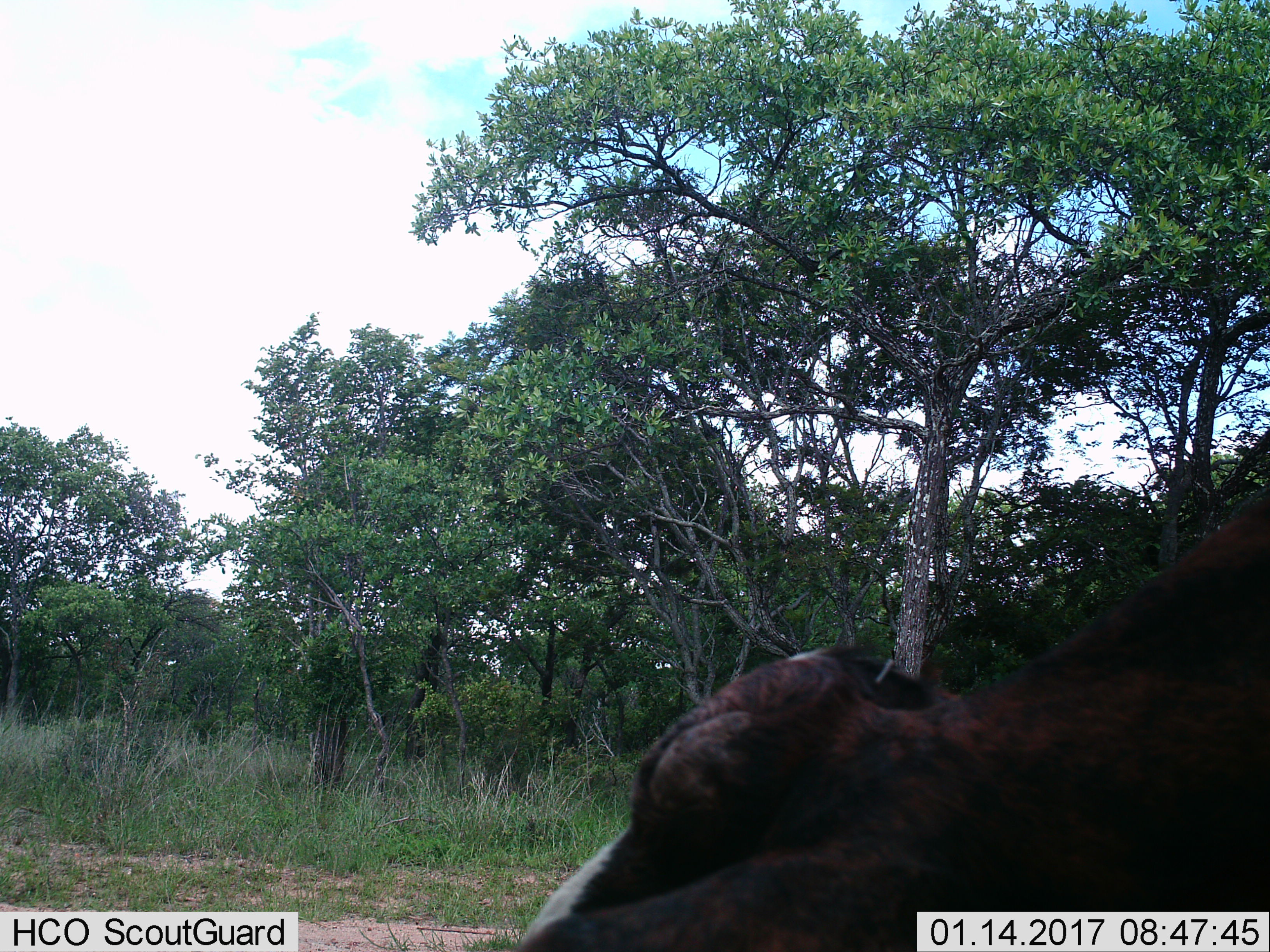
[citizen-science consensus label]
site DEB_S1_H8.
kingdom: Animalia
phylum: Chordata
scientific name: Vertebrata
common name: domestic animal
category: domesticanimal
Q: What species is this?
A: Domesticanimal (domestic animal) (Vertebrata).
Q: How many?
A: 1.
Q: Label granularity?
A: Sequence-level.